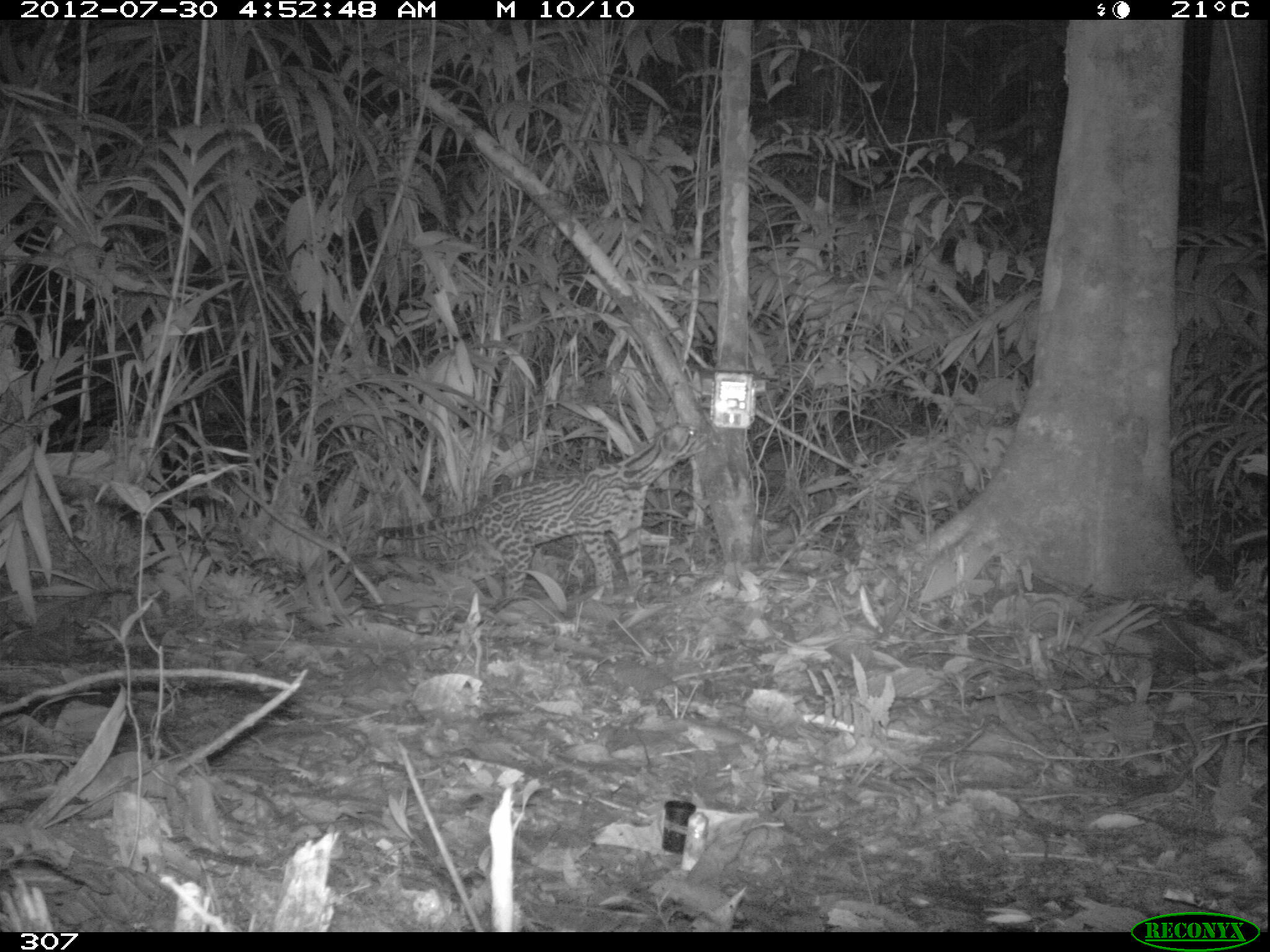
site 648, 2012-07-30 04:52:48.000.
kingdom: Animalia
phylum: Chordata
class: Mammalia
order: Carnivora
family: Felidae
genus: Leopardus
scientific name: Leopardus pardalis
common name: ocelot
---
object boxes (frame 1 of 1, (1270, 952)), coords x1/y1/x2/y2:
leopardus pardalis: 377/421/707/601